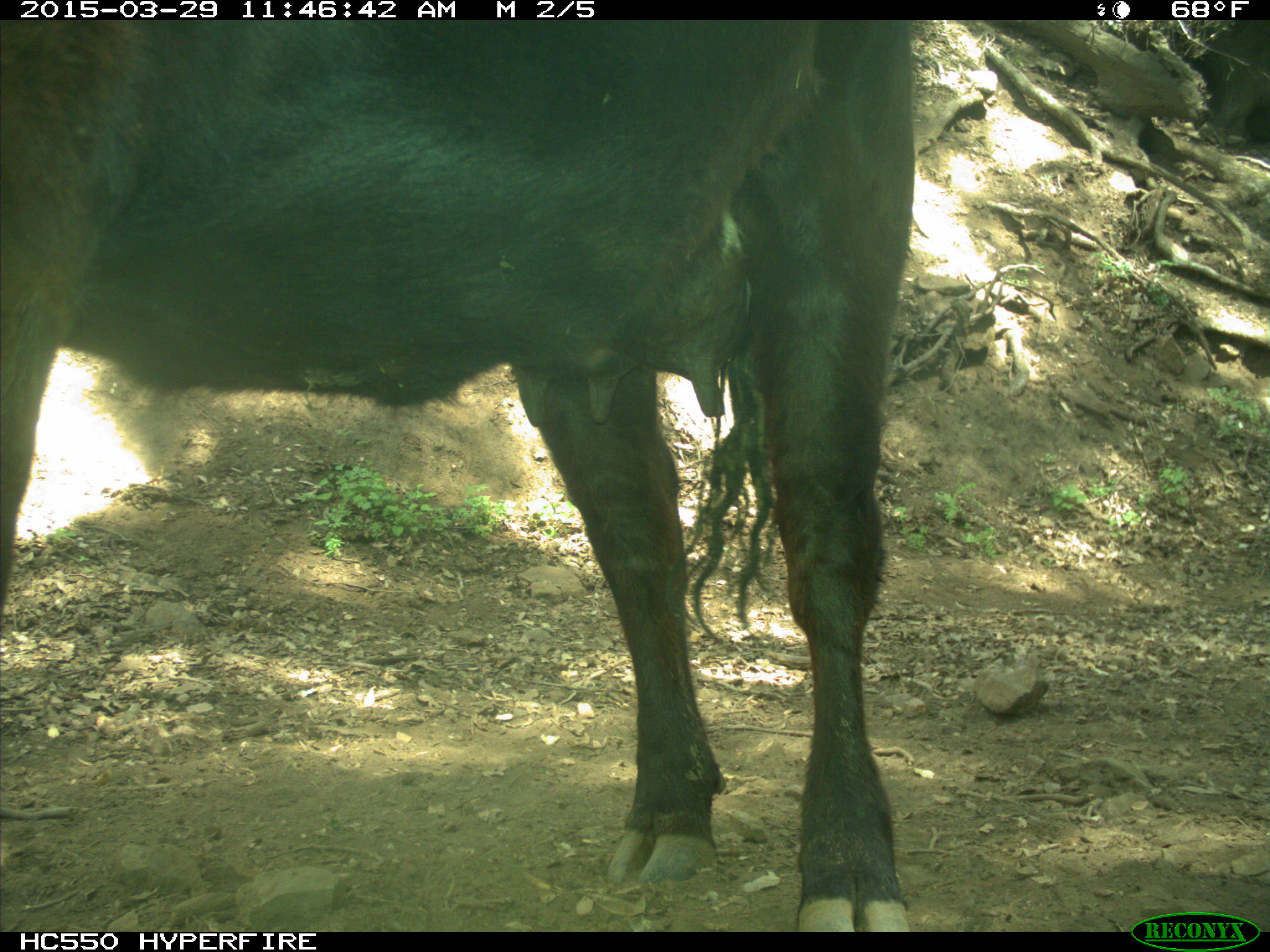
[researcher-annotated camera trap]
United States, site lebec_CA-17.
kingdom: Animalia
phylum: Chordata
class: Mammalia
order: Artiodactyla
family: Bovidae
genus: Bos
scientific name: Bos taurus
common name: domestic cow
Bos taurus (domestic cow).